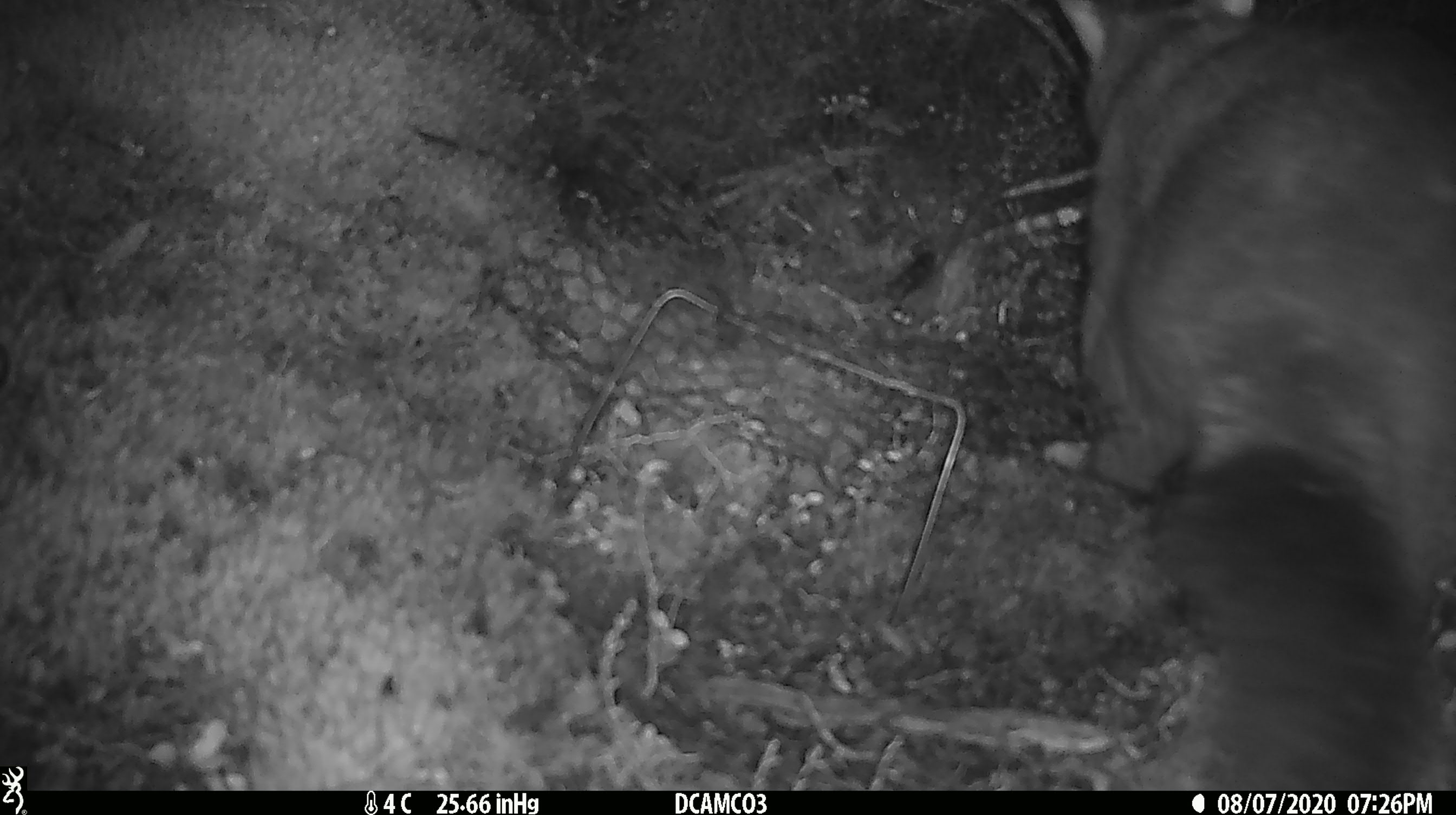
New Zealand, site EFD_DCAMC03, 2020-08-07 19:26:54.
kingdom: Animalia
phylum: Chordata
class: Mammalia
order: Diprotodontia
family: Phalangeridae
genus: Trichosurus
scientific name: Trichosurus vulpecula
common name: common brushtail possum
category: possum